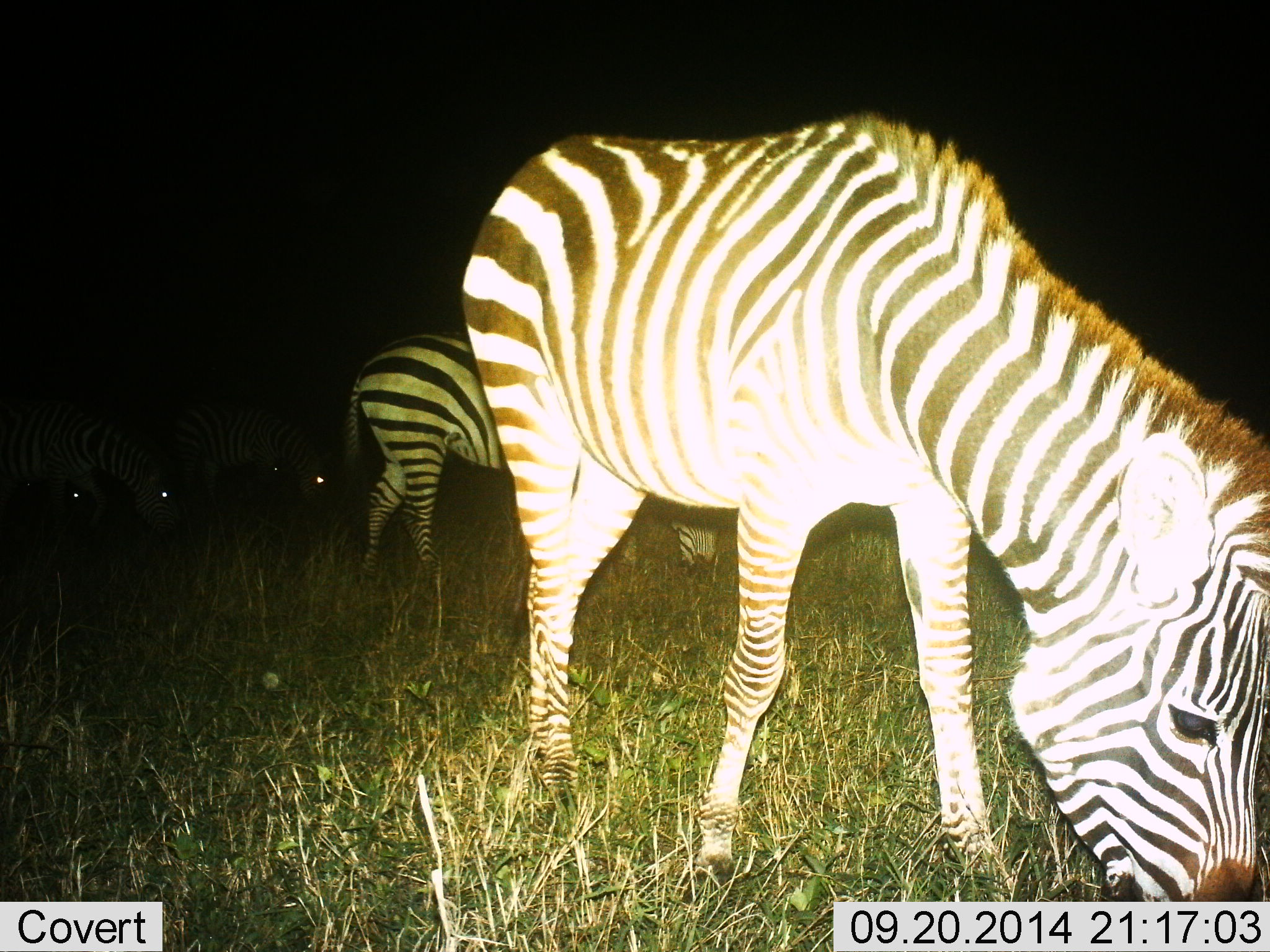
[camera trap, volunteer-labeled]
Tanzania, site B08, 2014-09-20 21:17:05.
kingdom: Animalia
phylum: Chordata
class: Mammalia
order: Perissodactyla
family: Equidae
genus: Equus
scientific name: Equus quagga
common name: plains zebra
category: zebra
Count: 5.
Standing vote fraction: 20%.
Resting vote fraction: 0%.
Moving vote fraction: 0%.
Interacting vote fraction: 0%.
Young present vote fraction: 0%.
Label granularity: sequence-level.